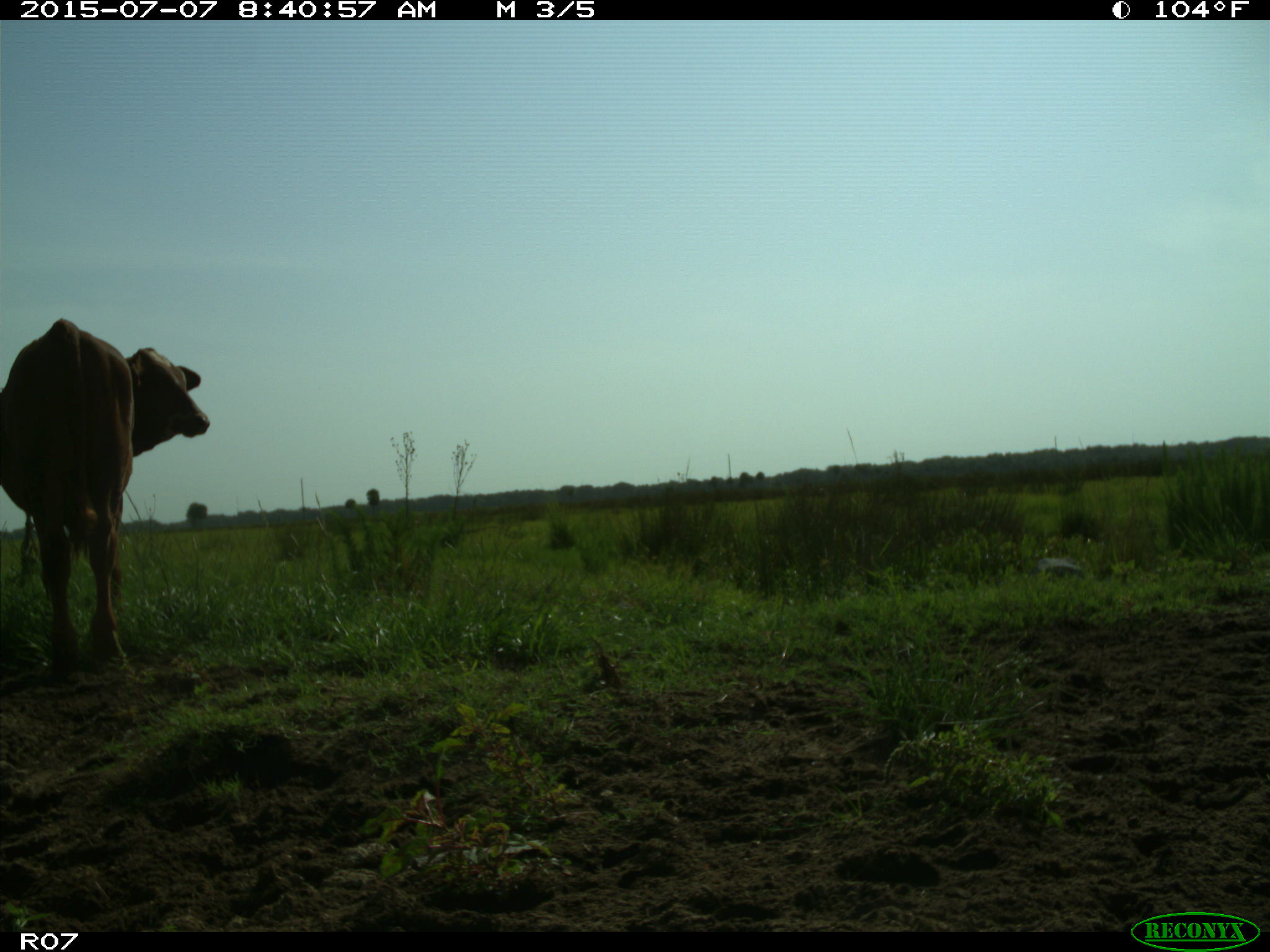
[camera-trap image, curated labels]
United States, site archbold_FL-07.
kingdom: Animalia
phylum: Chordata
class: Mammalia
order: Artiodactyla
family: Bovidae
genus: Bos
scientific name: Bos taurus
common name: domestic cow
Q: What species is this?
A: Bos taurus (domestic cow).